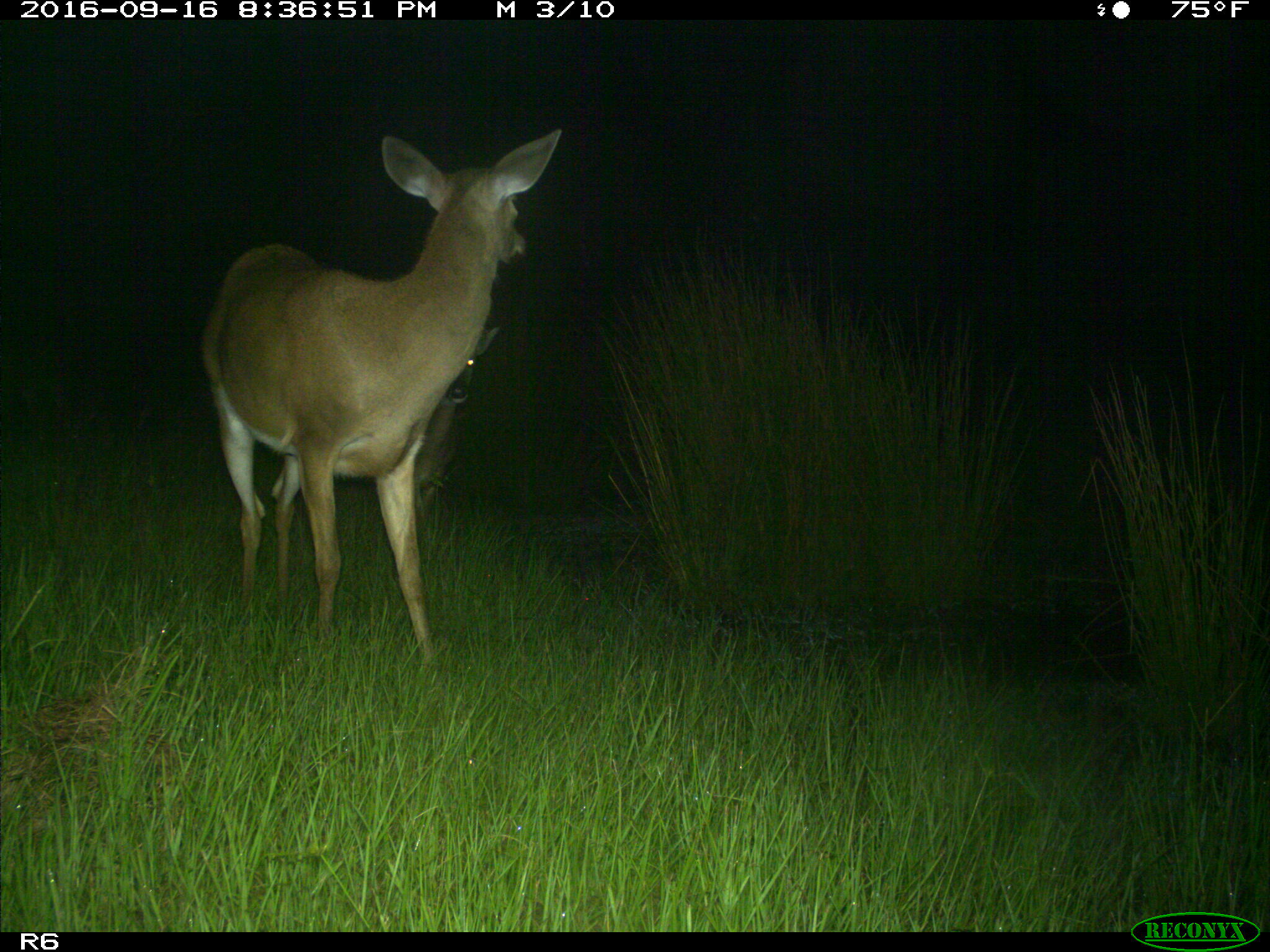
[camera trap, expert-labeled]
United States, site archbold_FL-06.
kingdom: Animalia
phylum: Chordata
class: Mammalia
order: Artiodactyla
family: Cervidae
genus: Odocoileus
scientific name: Odocoileus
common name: deer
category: unidentified deer